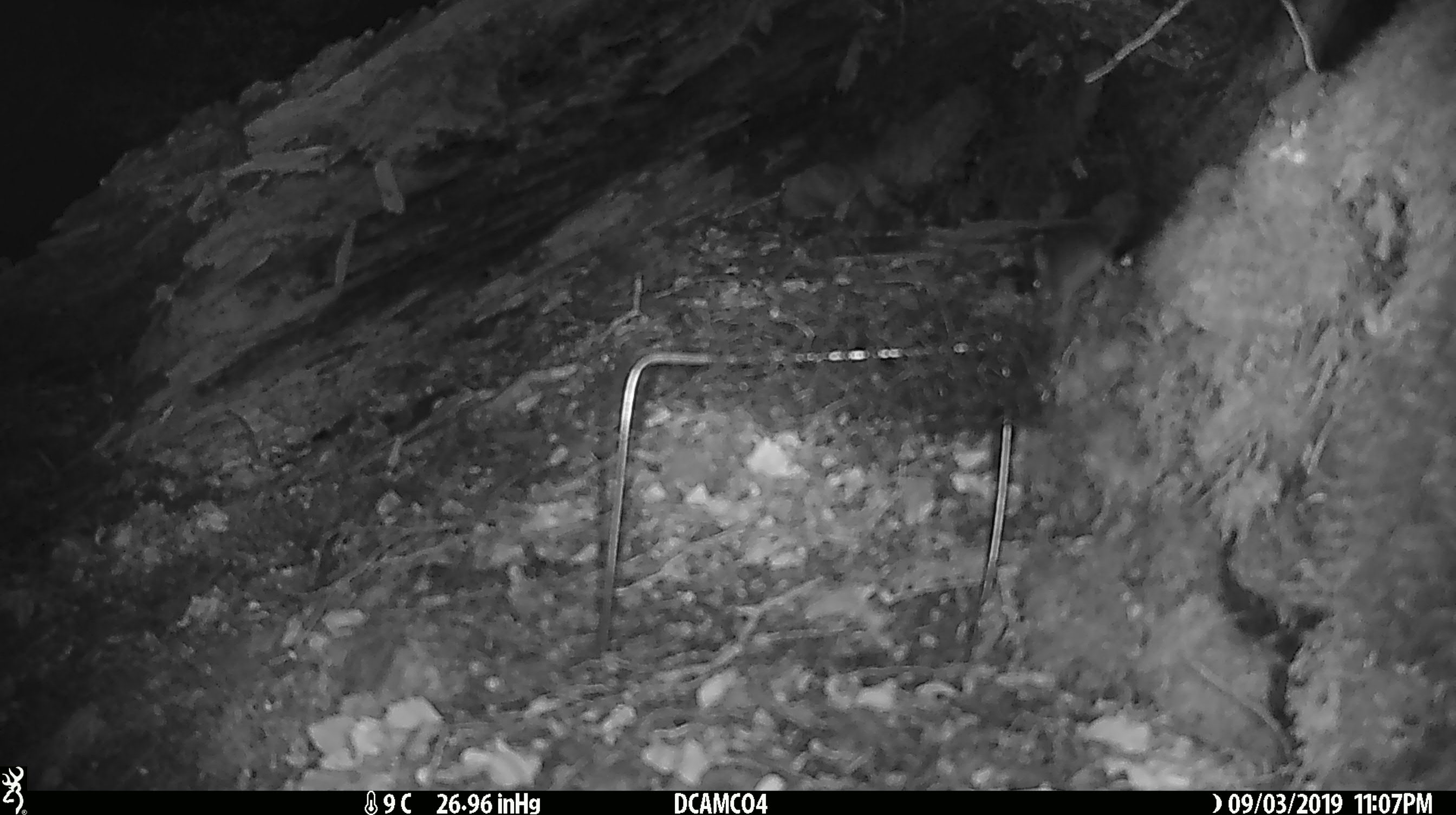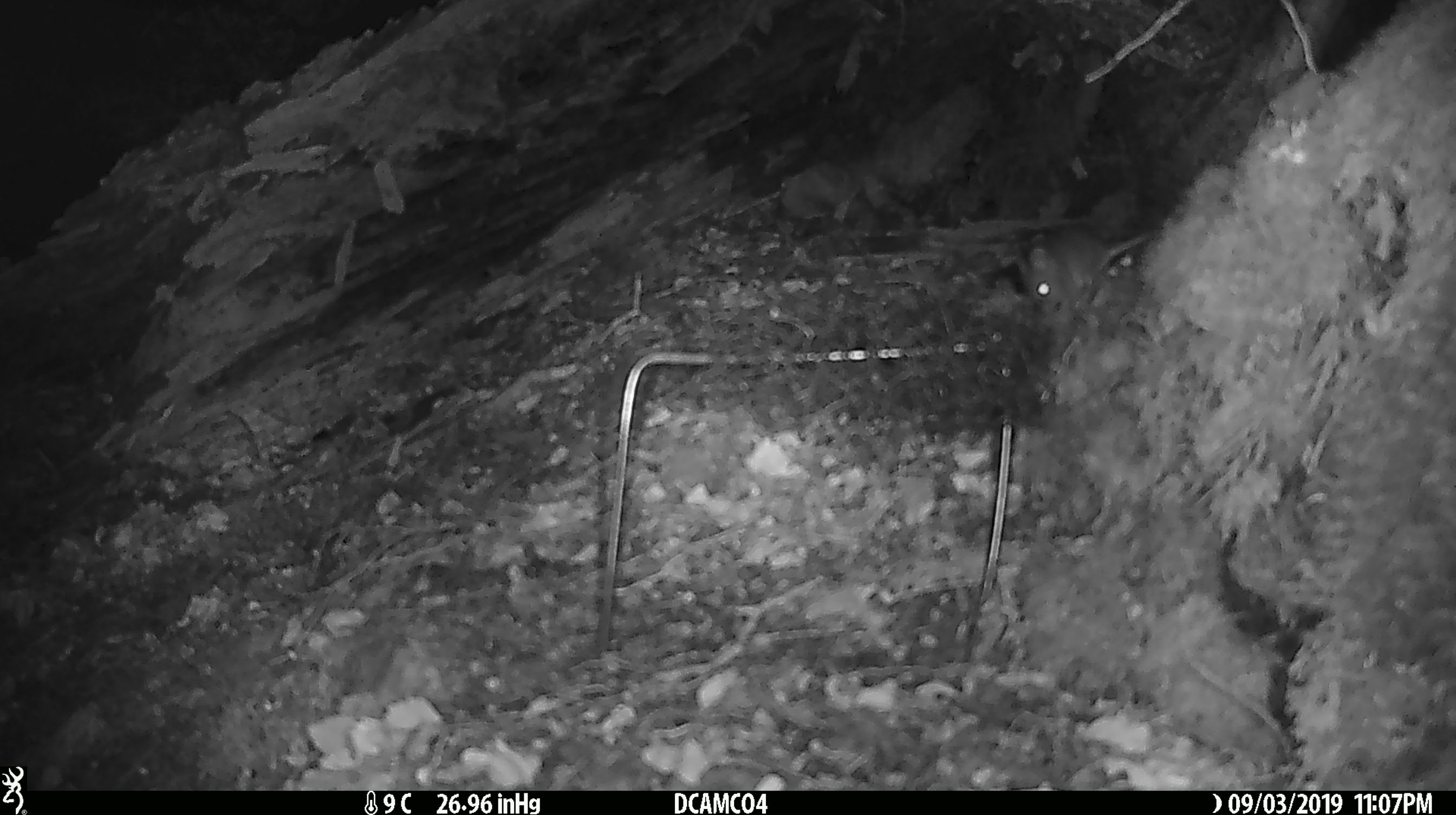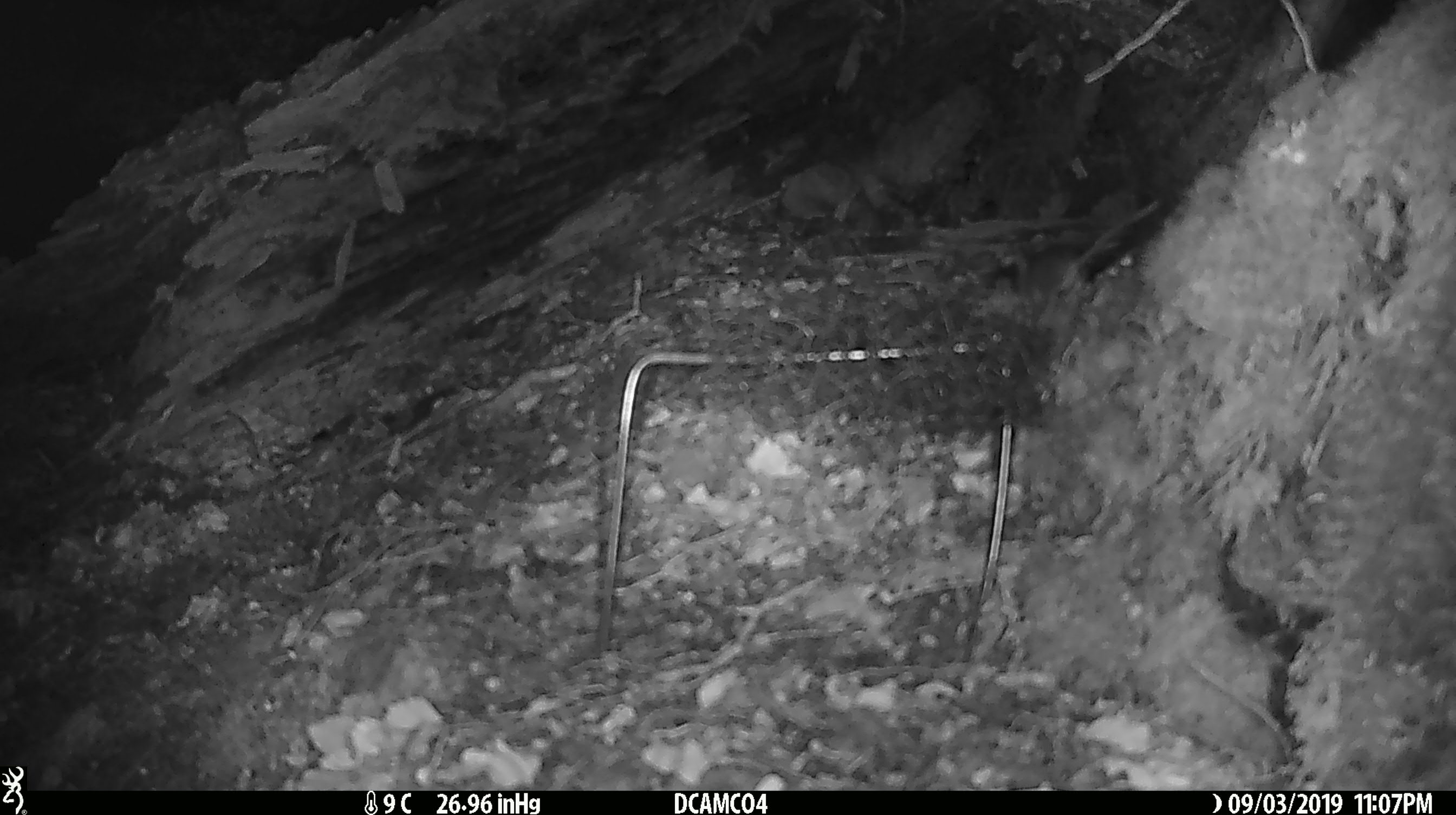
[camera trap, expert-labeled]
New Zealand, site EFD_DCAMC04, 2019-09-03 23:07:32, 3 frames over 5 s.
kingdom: Animalia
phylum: Chordata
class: Mammalia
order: Rodentia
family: Muridae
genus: Mus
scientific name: Mus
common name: mouse